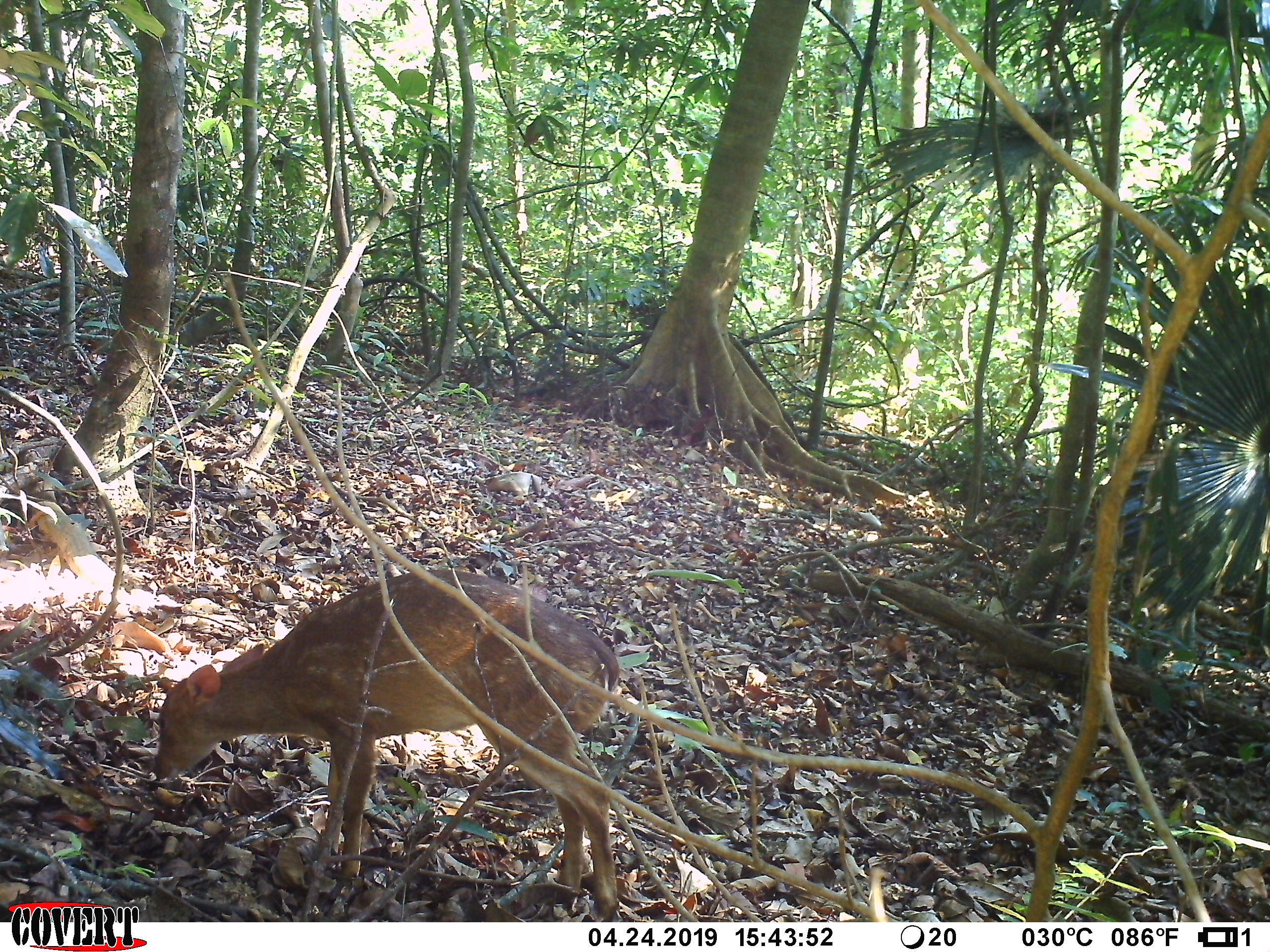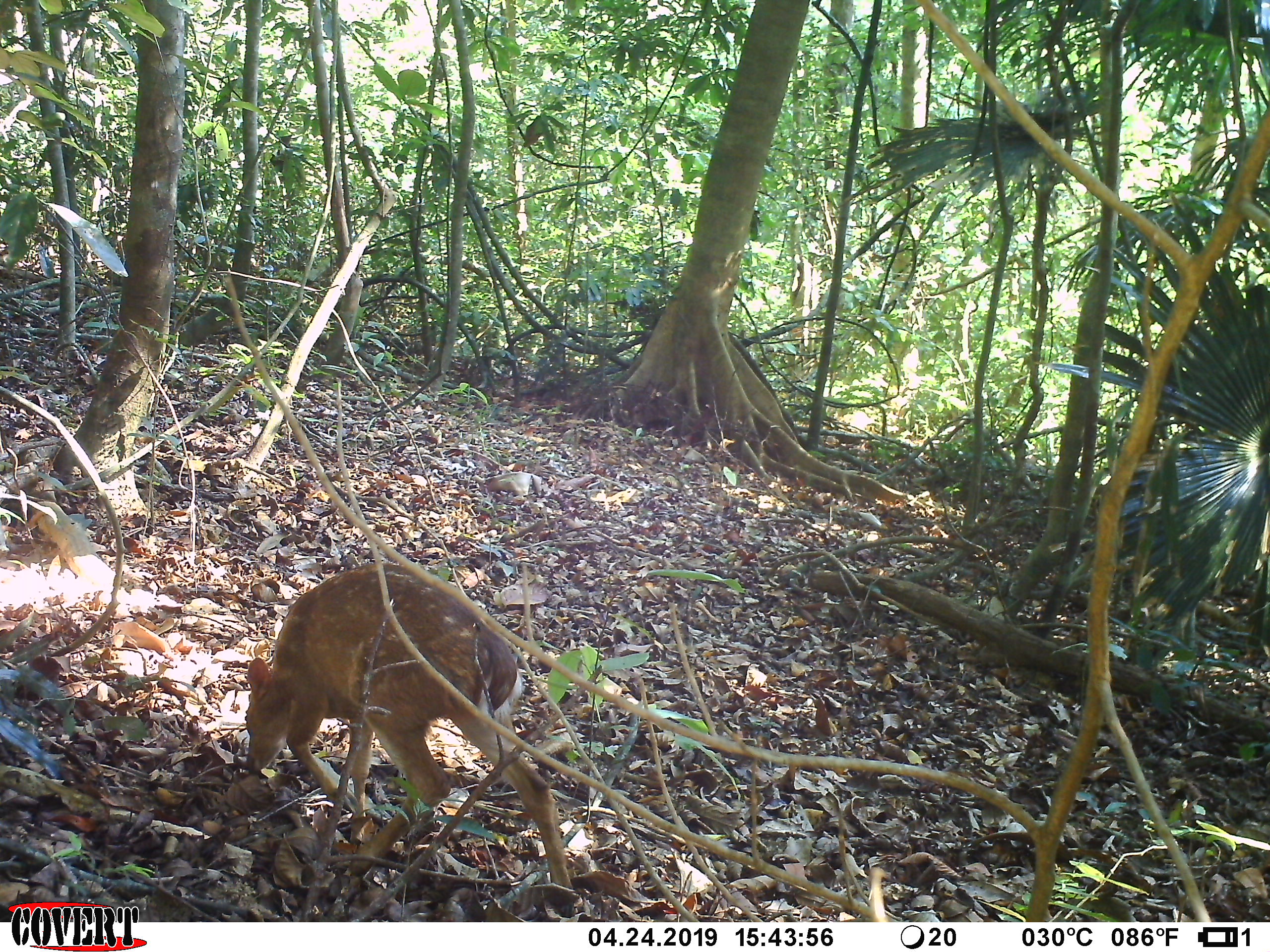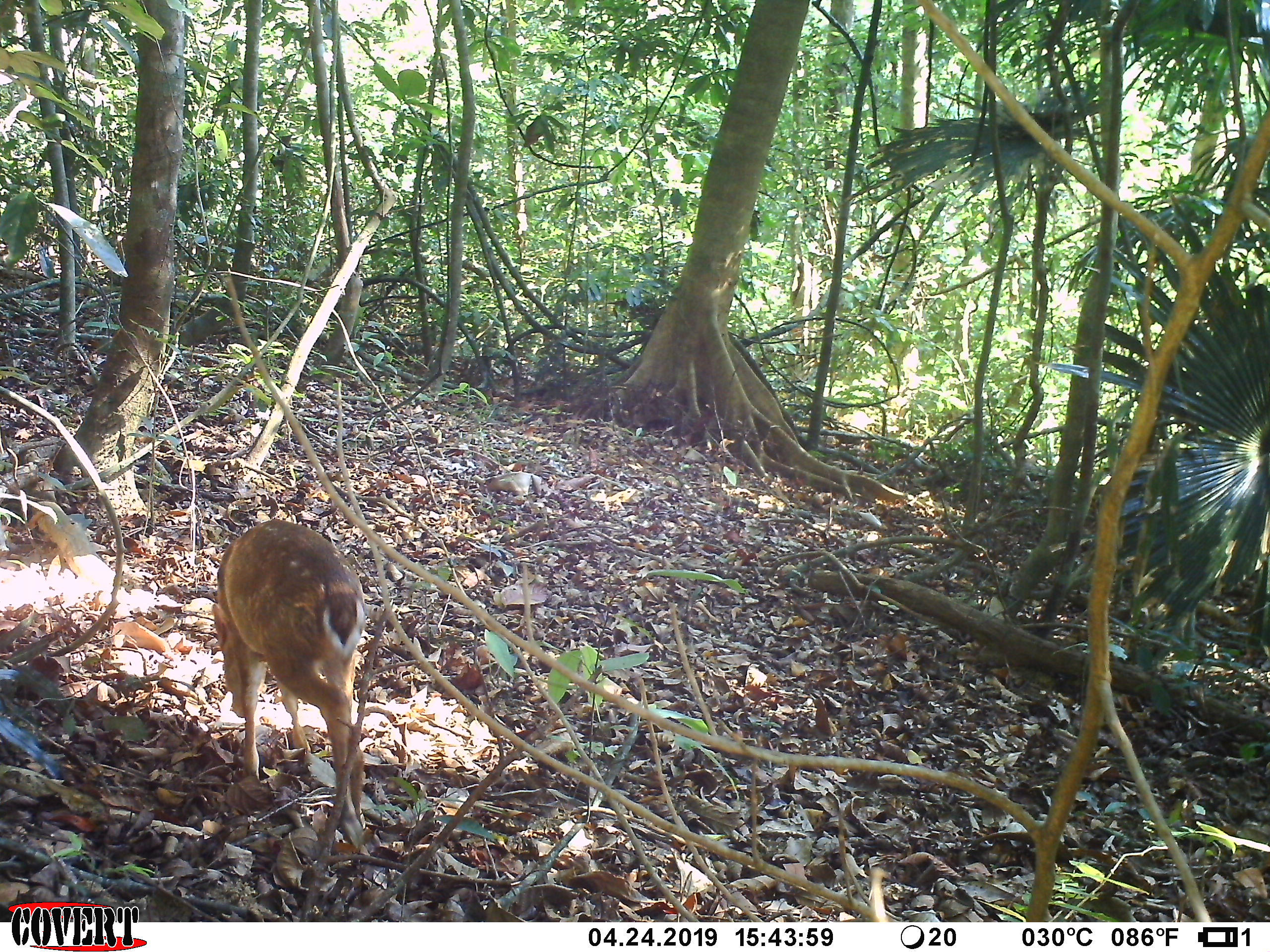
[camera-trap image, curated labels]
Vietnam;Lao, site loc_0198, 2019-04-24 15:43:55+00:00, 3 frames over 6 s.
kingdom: Animalia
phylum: Chordata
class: Mammalia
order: Artiodactyla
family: Cervidae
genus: Muntiacus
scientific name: Muntiacus vuquangensis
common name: large-antlered muntjac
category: large antlered muntjac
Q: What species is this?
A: Large antlered muntjac (large-antlered muntjac) (Muntiacus vuquangensis).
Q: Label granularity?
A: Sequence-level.